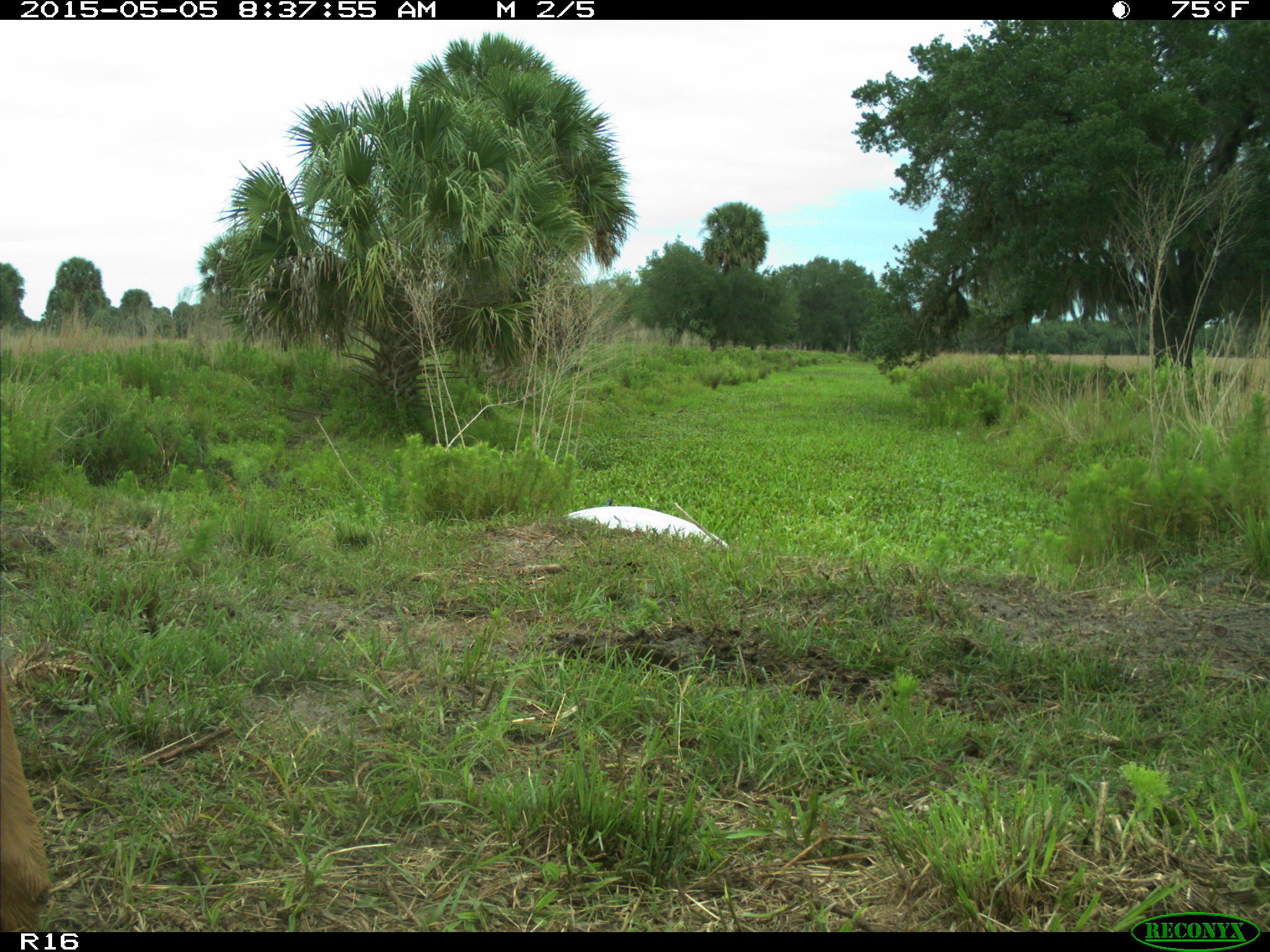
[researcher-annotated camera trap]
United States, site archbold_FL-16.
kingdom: Animalia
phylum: Chordata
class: Mammalia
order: Artiodactyla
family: Bovidae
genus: Bos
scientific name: Bos taurus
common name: domestic cow